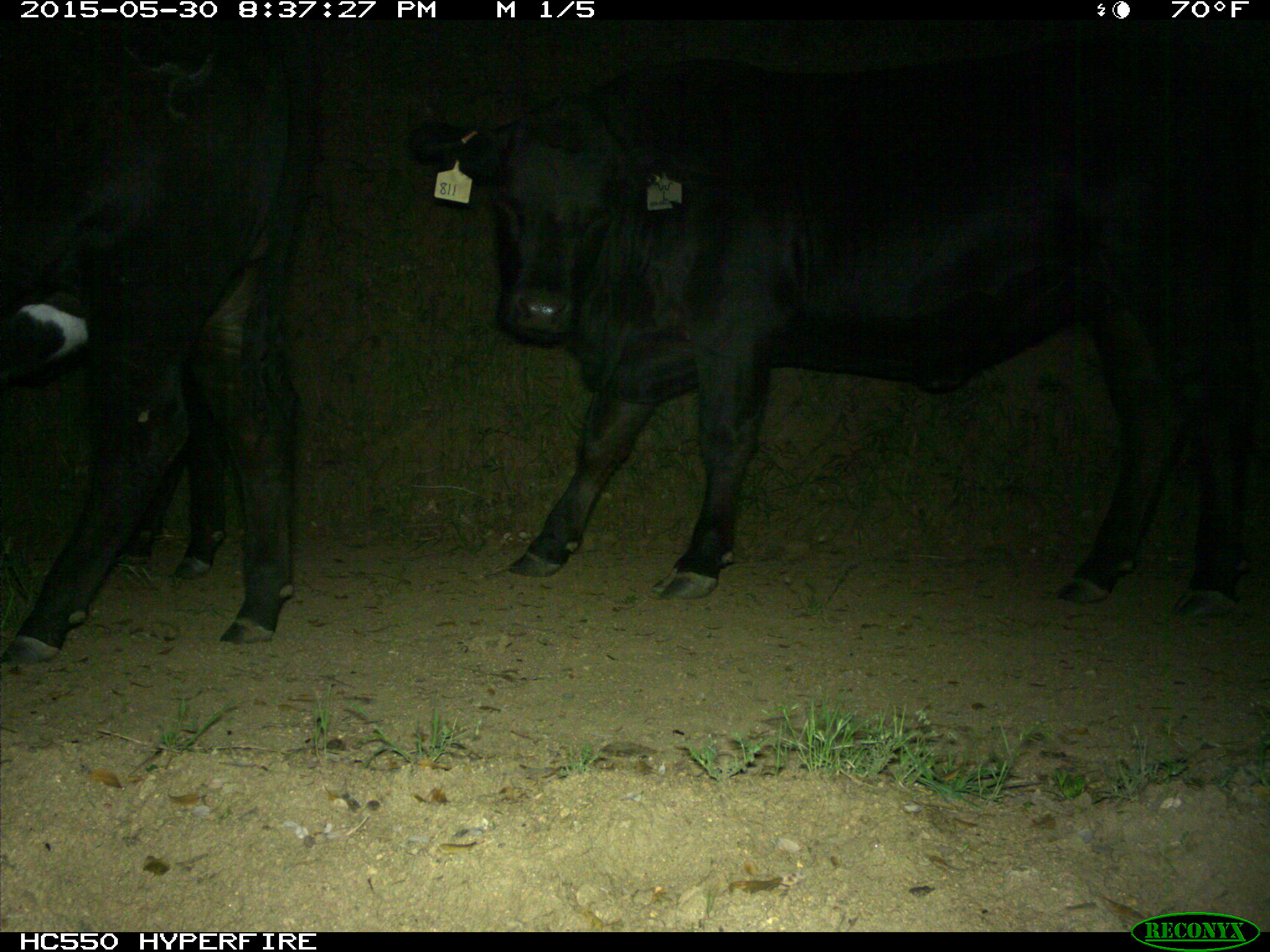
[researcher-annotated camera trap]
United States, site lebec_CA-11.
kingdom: Animalia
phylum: Chordata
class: Mammalia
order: Artiodactyla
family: Bovidae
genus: Bos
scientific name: Bos taurus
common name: domestic cow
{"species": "Bos taurus (domestic cow)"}